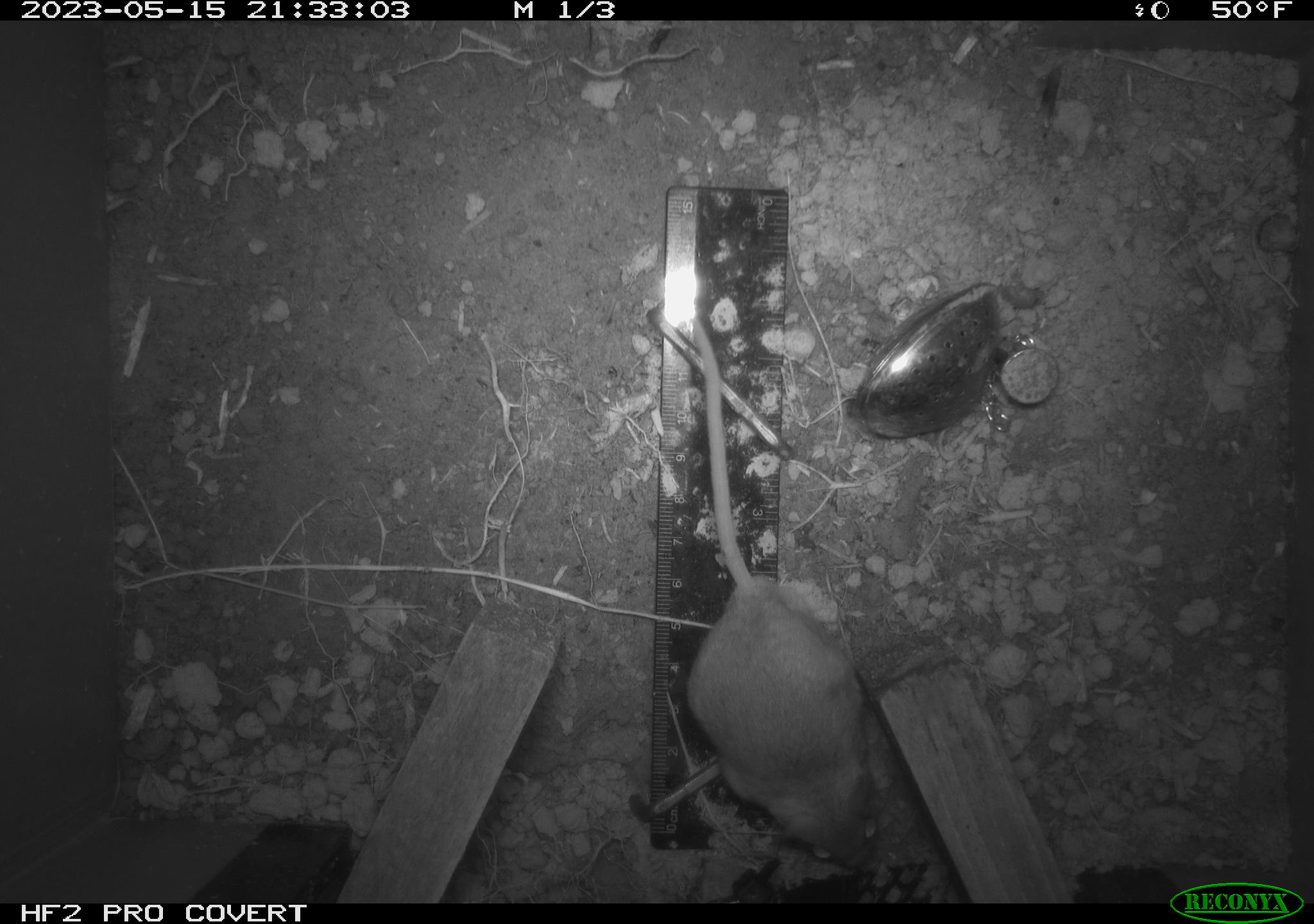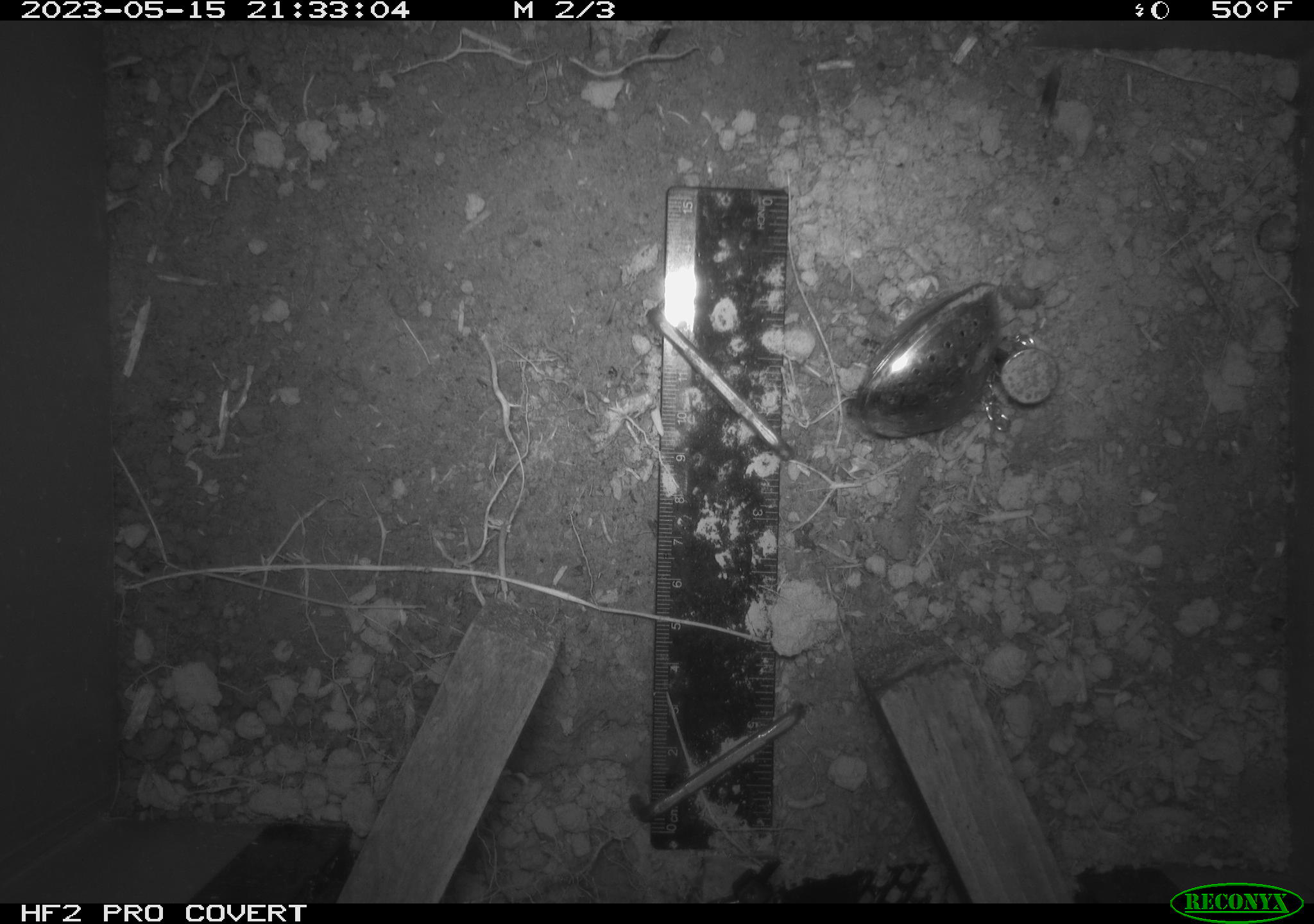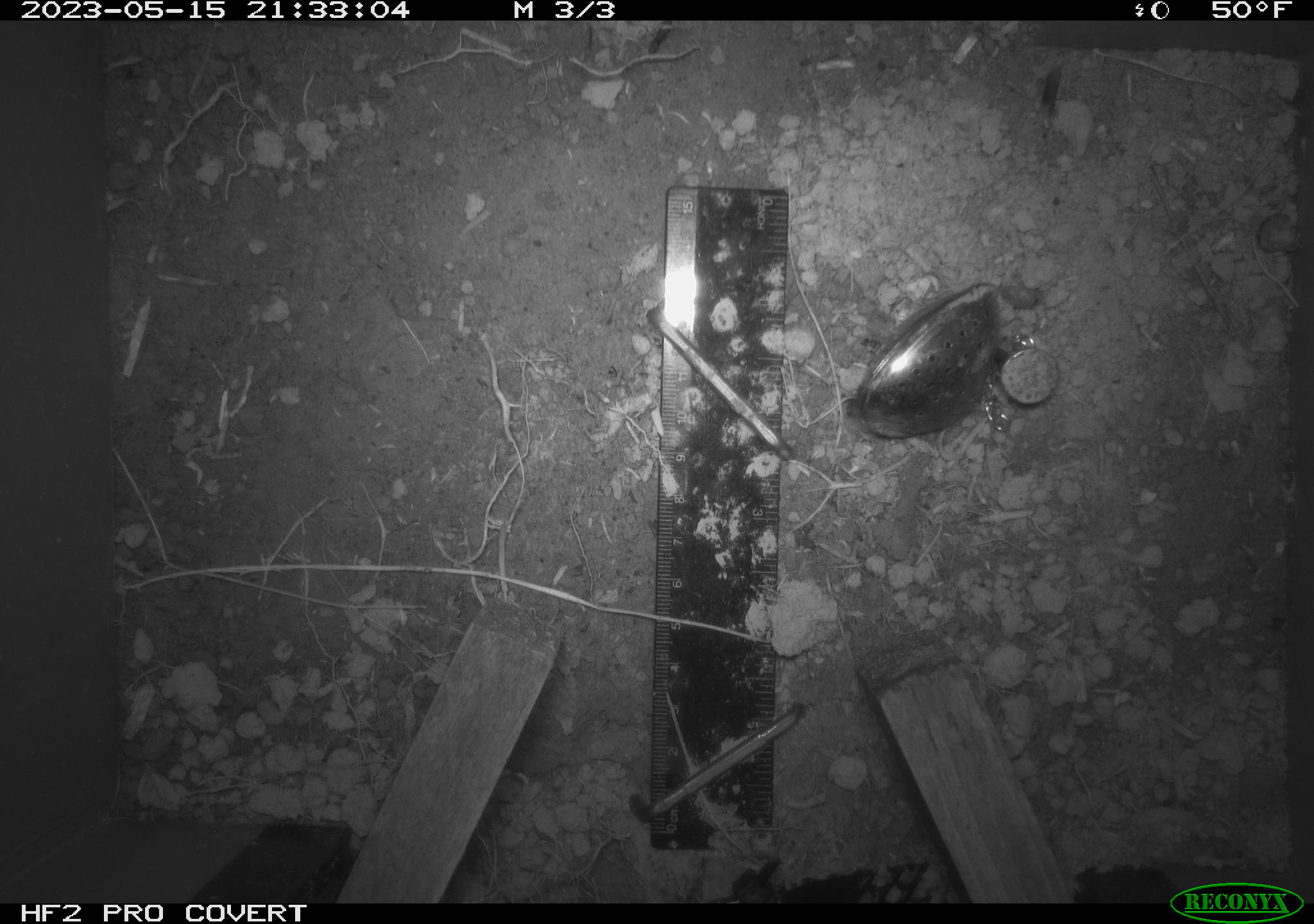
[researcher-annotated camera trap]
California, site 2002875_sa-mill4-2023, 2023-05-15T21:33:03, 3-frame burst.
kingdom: Animalia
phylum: Chordata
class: Mammalia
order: Rodentia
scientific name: Rodentia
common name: mouse species